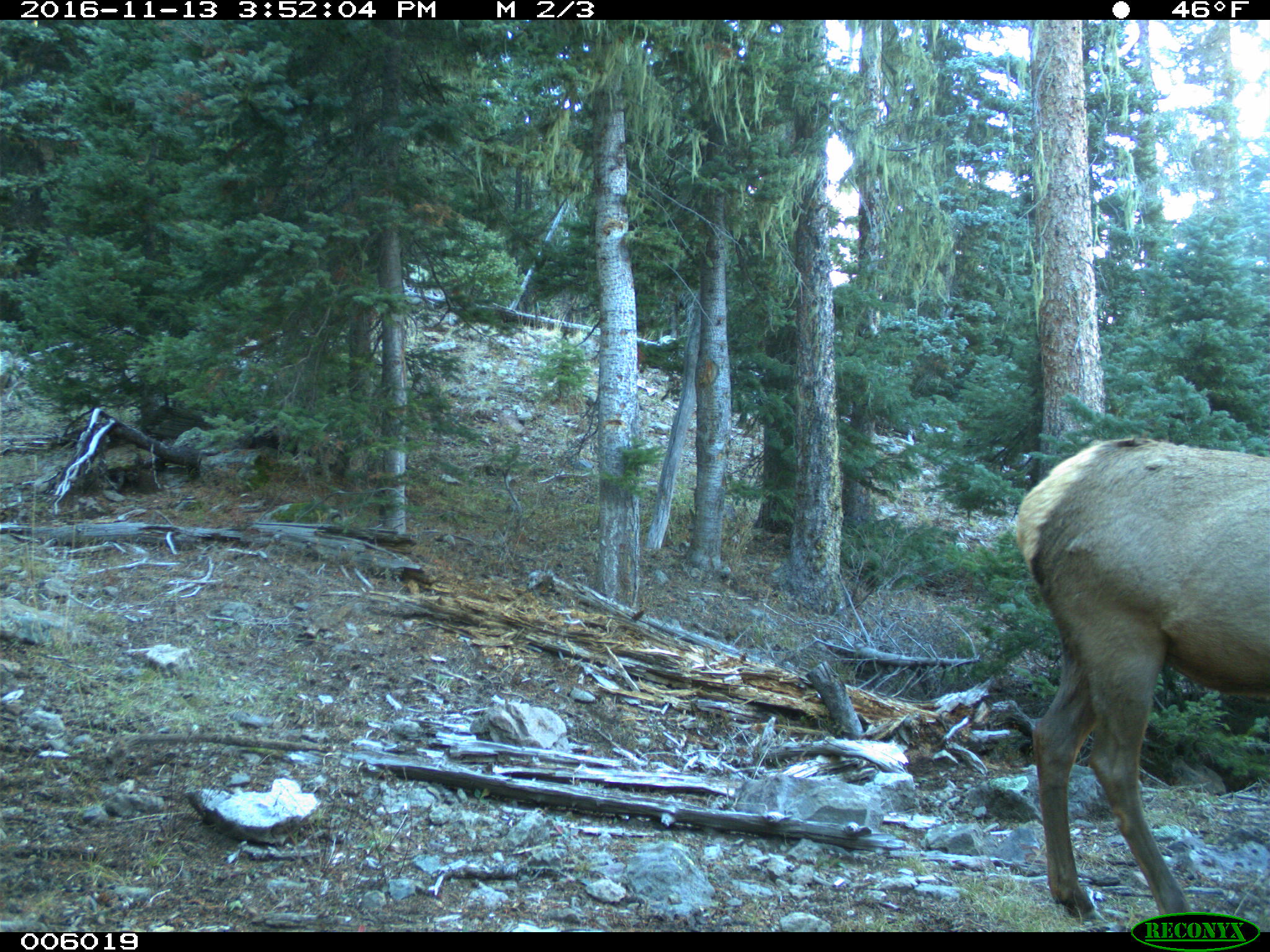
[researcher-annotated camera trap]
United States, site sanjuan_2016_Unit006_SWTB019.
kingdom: Animalia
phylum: Chordata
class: Mammalia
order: Artiodactyla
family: Cervidae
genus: Cervus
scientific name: Cervus elaphus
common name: red deer